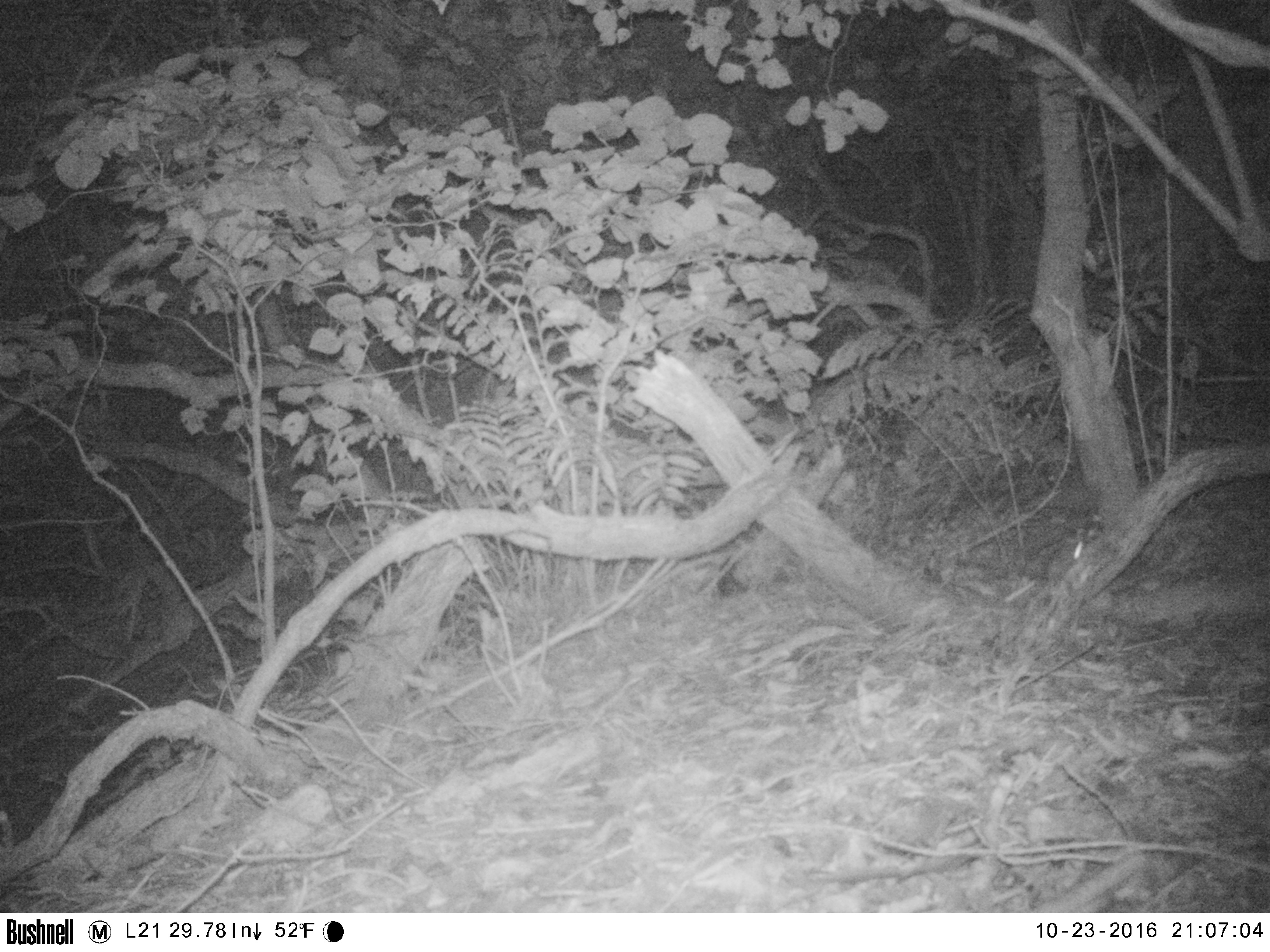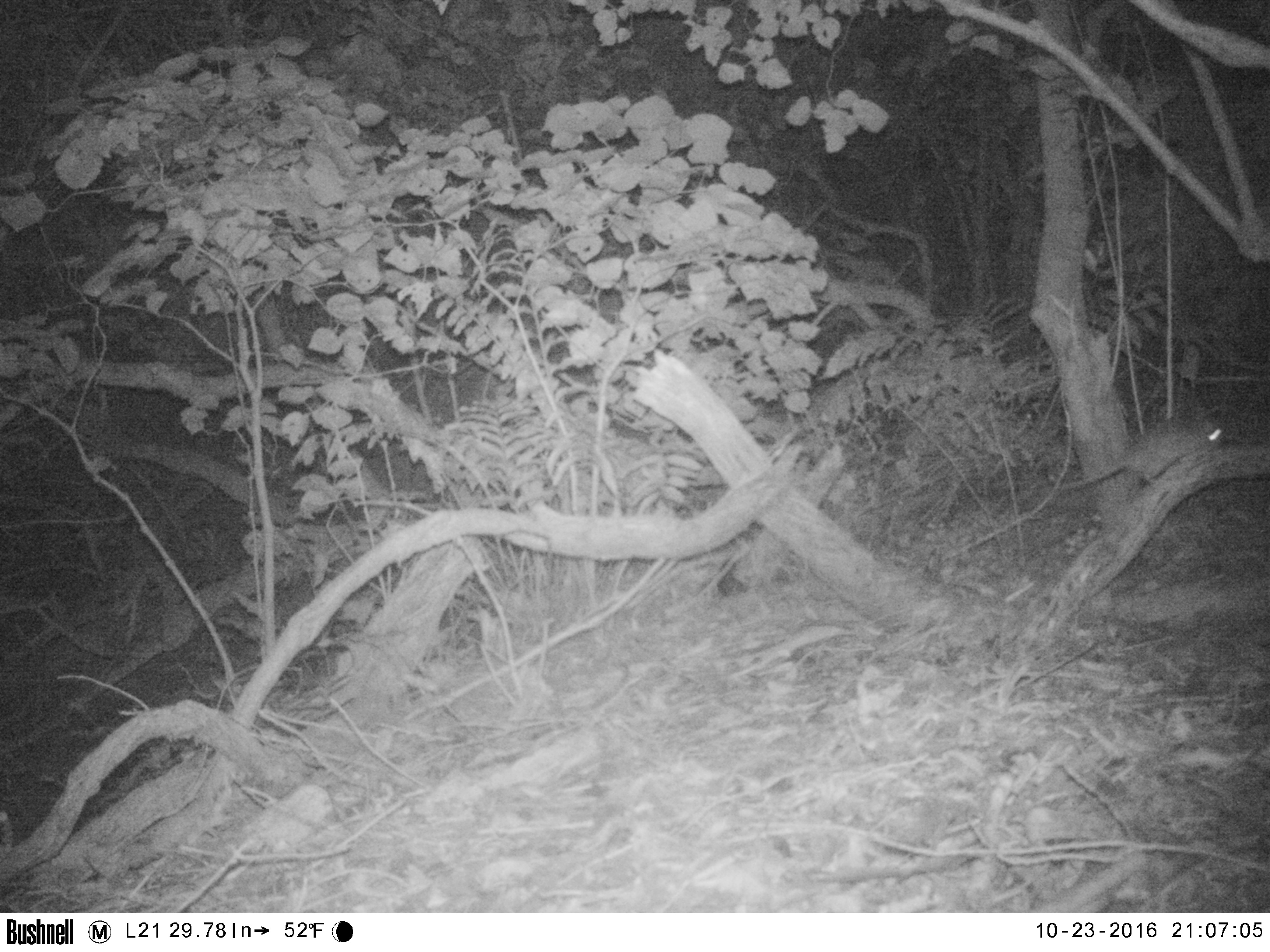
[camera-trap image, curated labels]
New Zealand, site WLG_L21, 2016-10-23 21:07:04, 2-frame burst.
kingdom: Animalia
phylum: Chordata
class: Mammalia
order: Rodentia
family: Muridae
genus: Rattus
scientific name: Rattus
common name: rat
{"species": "rat (Rattus)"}